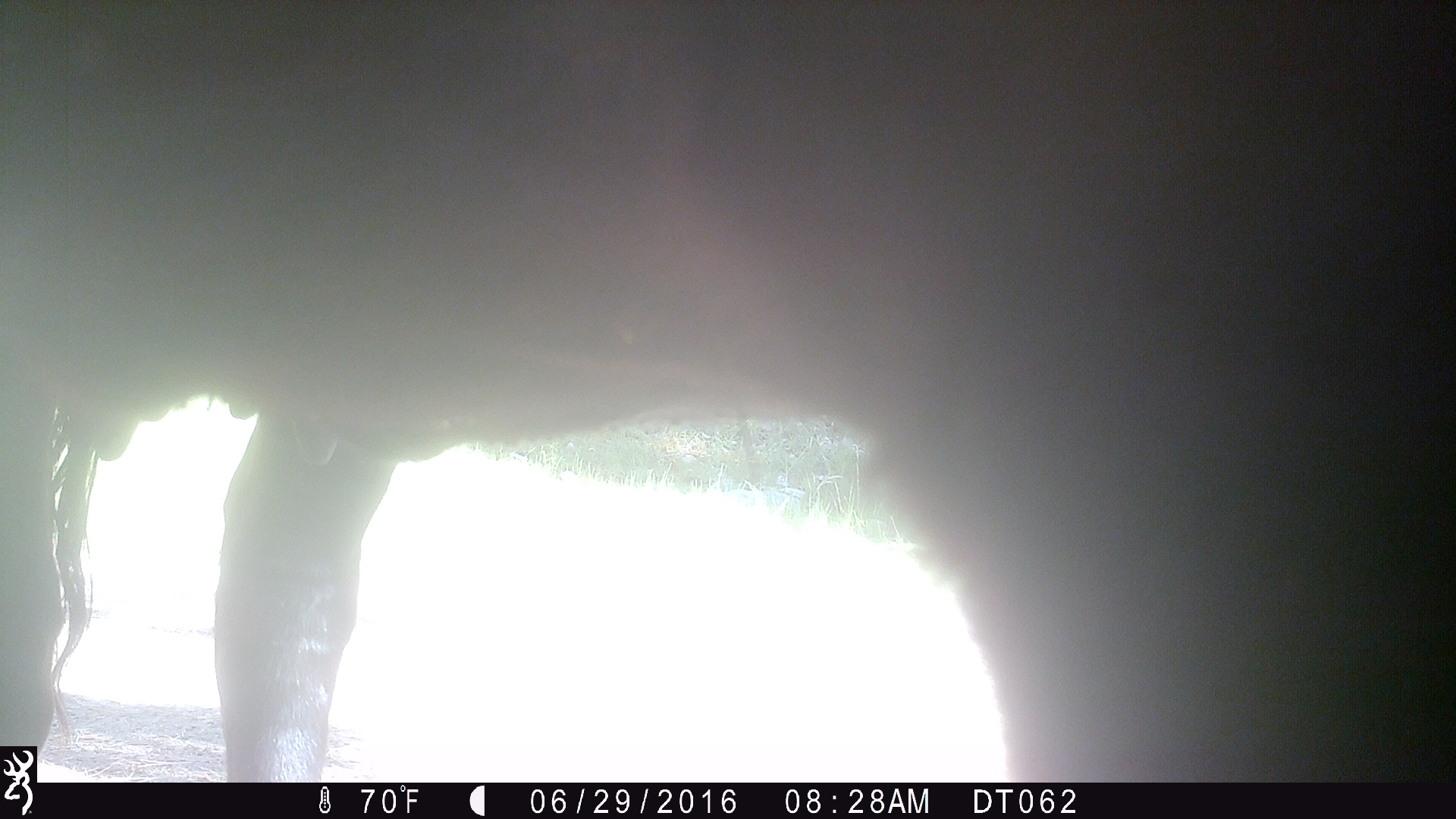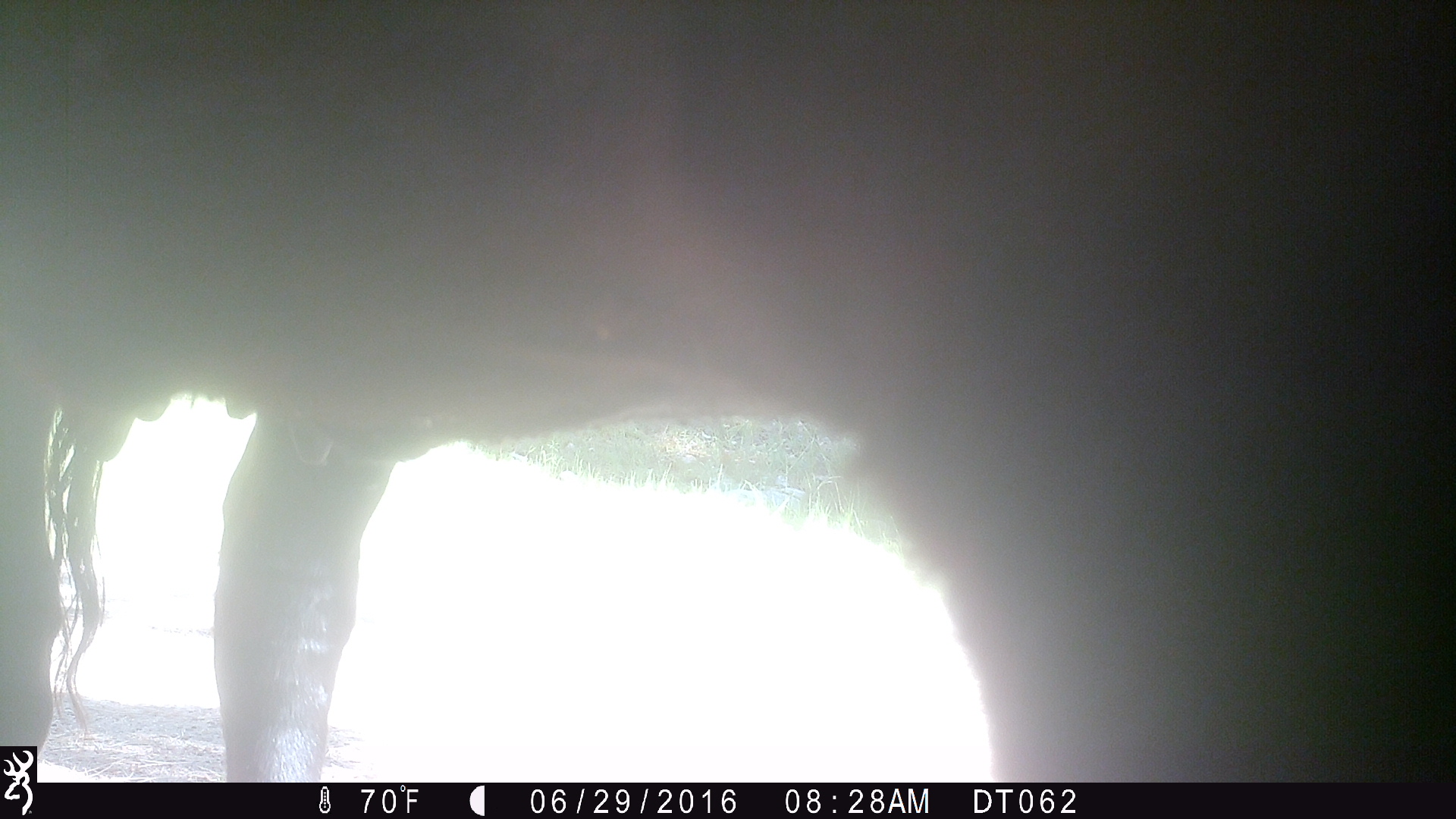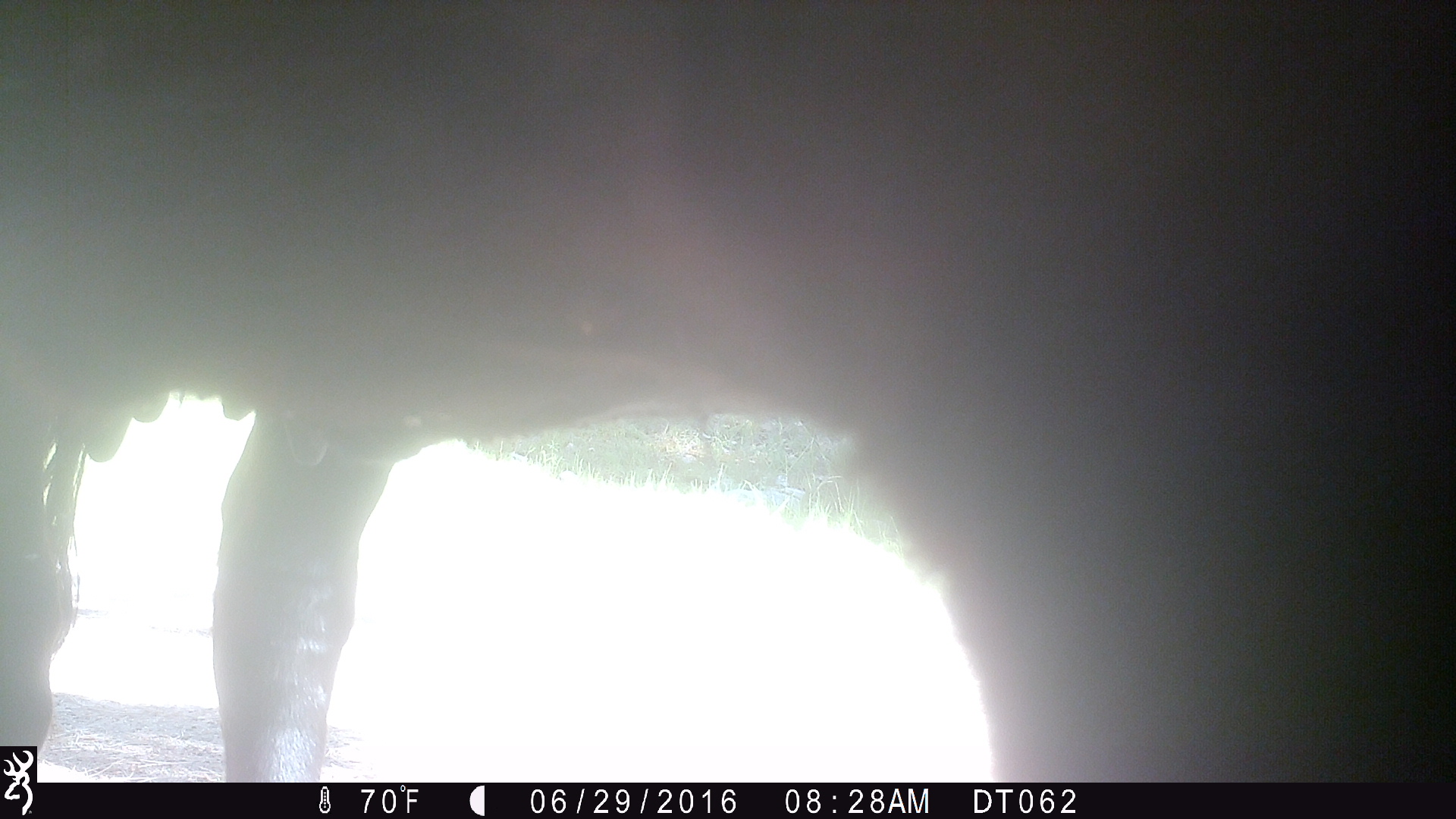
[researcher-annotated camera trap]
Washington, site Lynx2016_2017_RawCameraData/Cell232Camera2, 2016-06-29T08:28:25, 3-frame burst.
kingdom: Animalia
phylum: Chordata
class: Mammalia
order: Artiodactyla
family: Bovidae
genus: Bos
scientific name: Bos taurus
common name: domestic cattle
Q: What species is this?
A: Domestic cattle (Bos taurus).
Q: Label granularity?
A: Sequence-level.